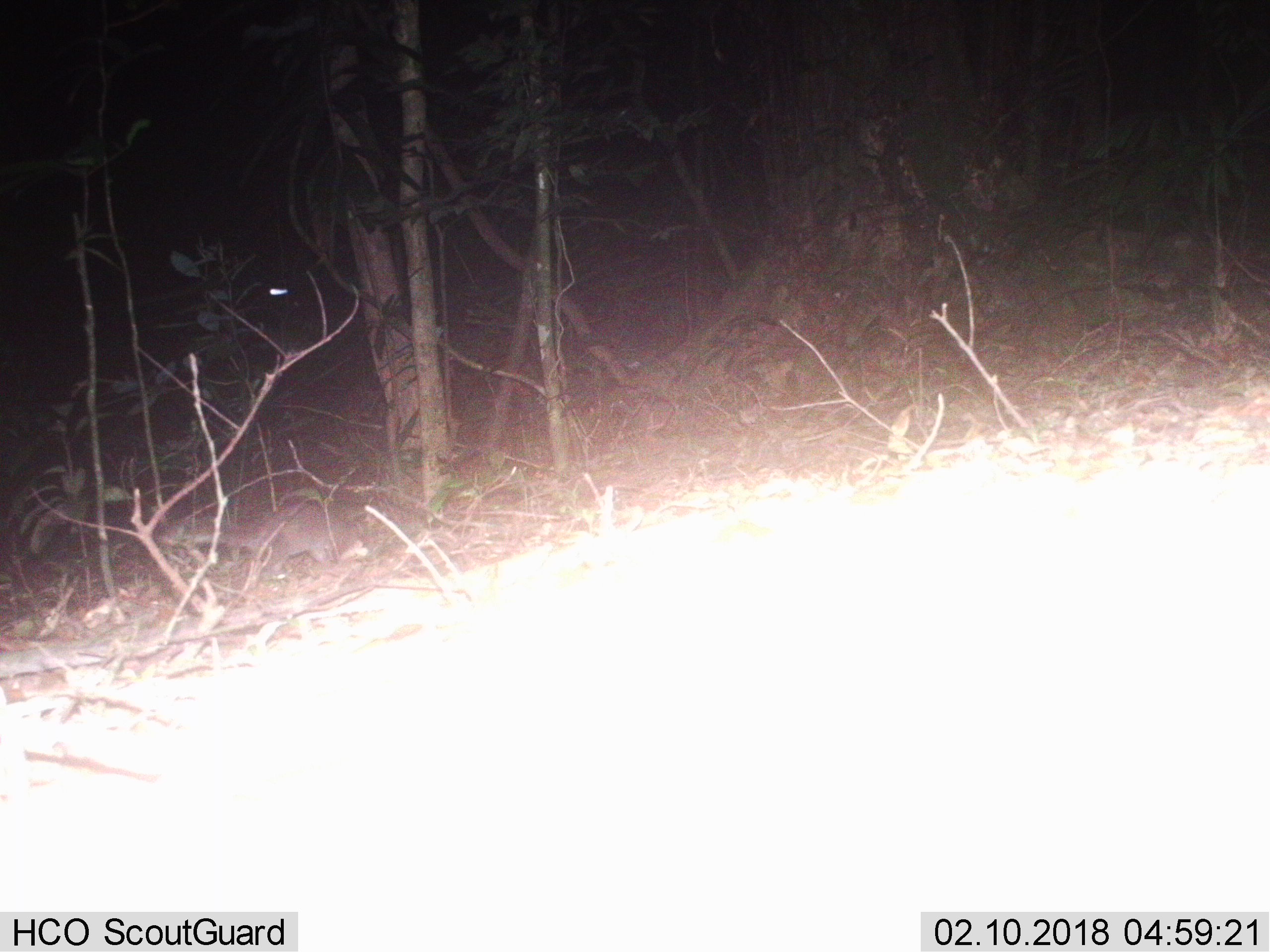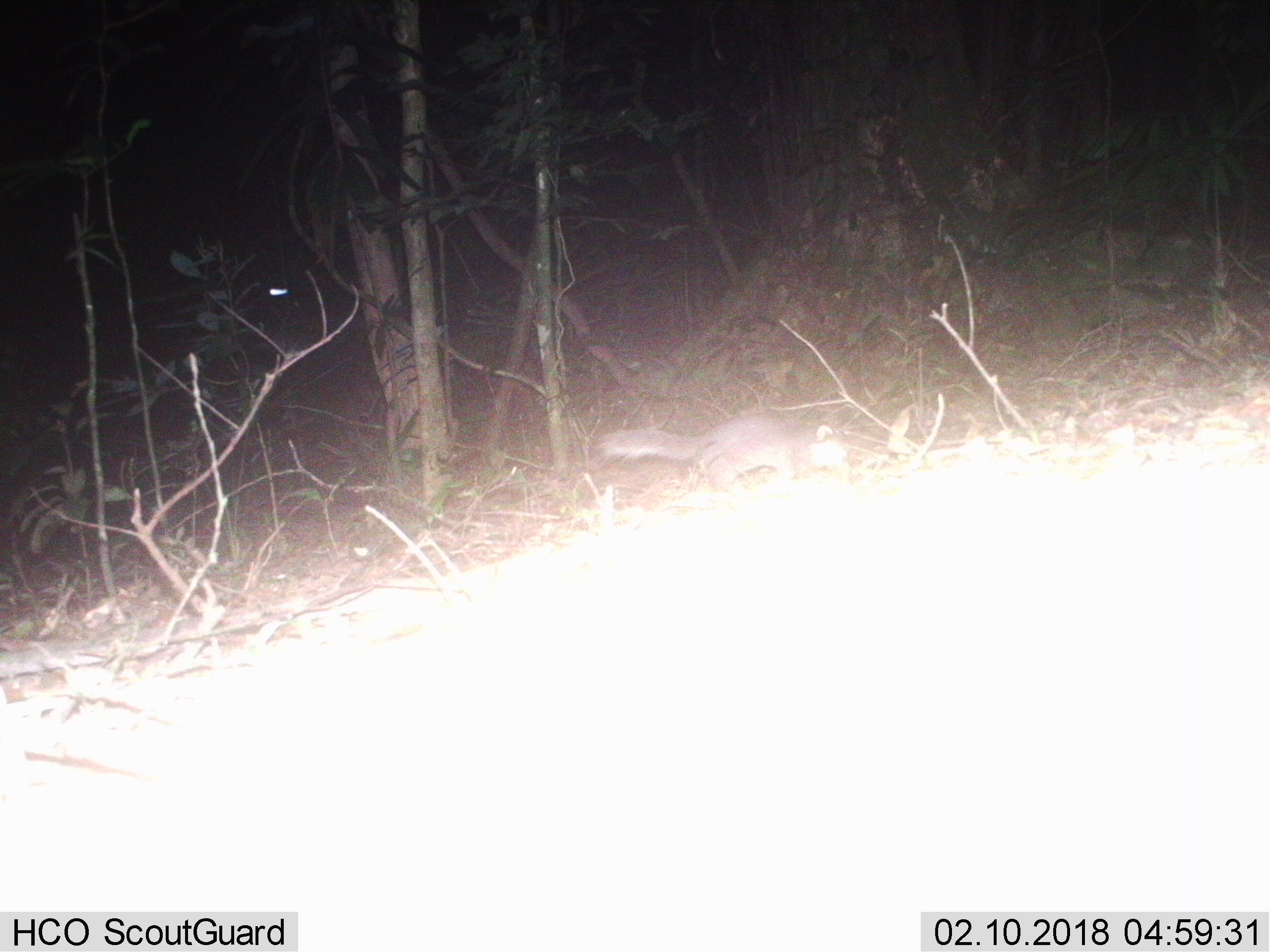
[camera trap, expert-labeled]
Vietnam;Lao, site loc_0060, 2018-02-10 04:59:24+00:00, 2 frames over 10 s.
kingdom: Animalia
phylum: Chordata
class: Mammalia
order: Carnivora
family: Mustelidae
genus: Melogale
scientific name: Melogale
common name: ferret badger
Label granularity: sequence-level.